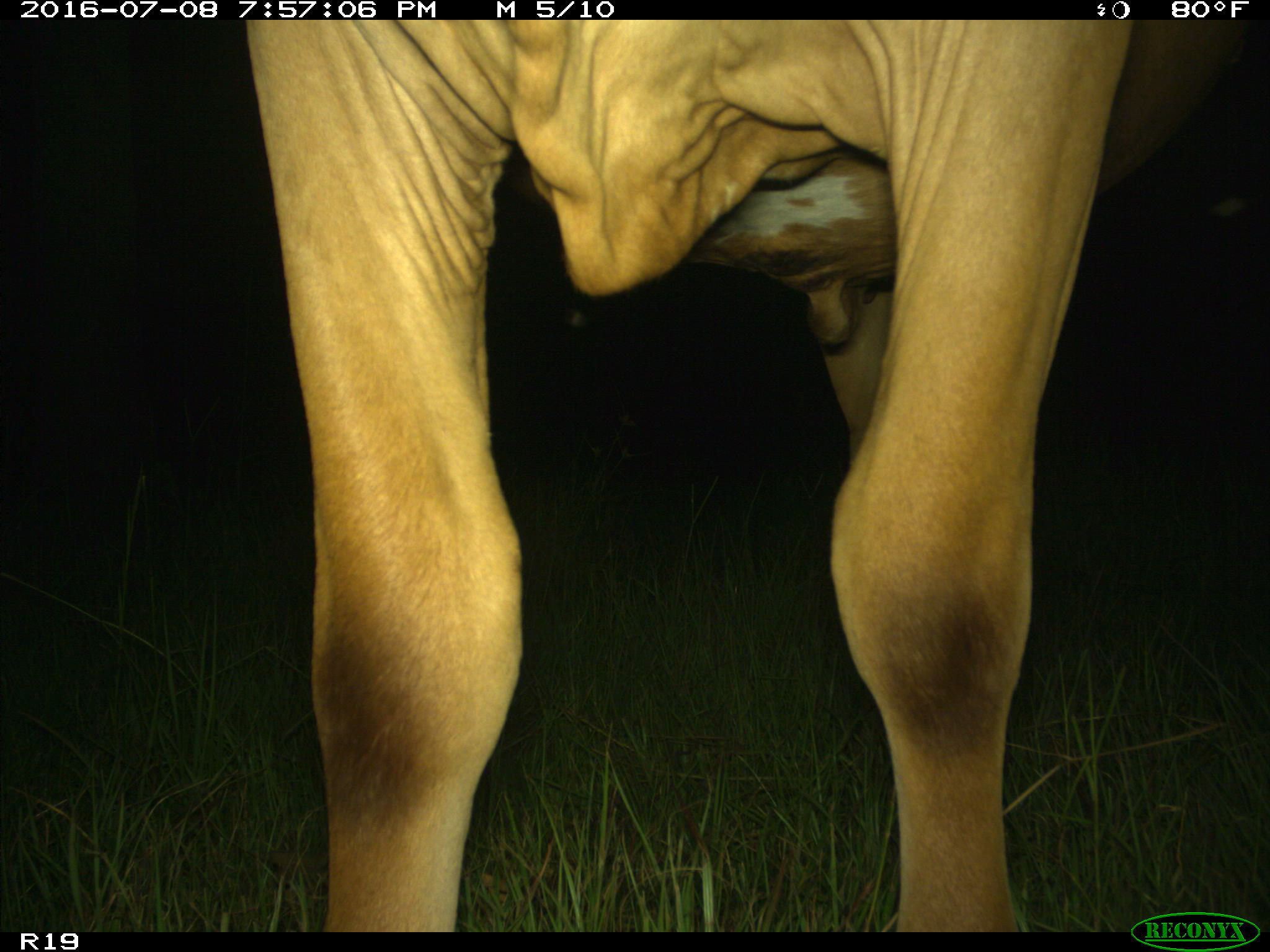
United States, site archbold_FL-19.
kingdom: Animalia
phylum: Chordata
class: Mammalia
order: Artiodactyla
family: Bovidae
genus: Bos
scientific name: Bos taurus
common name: domestic cow